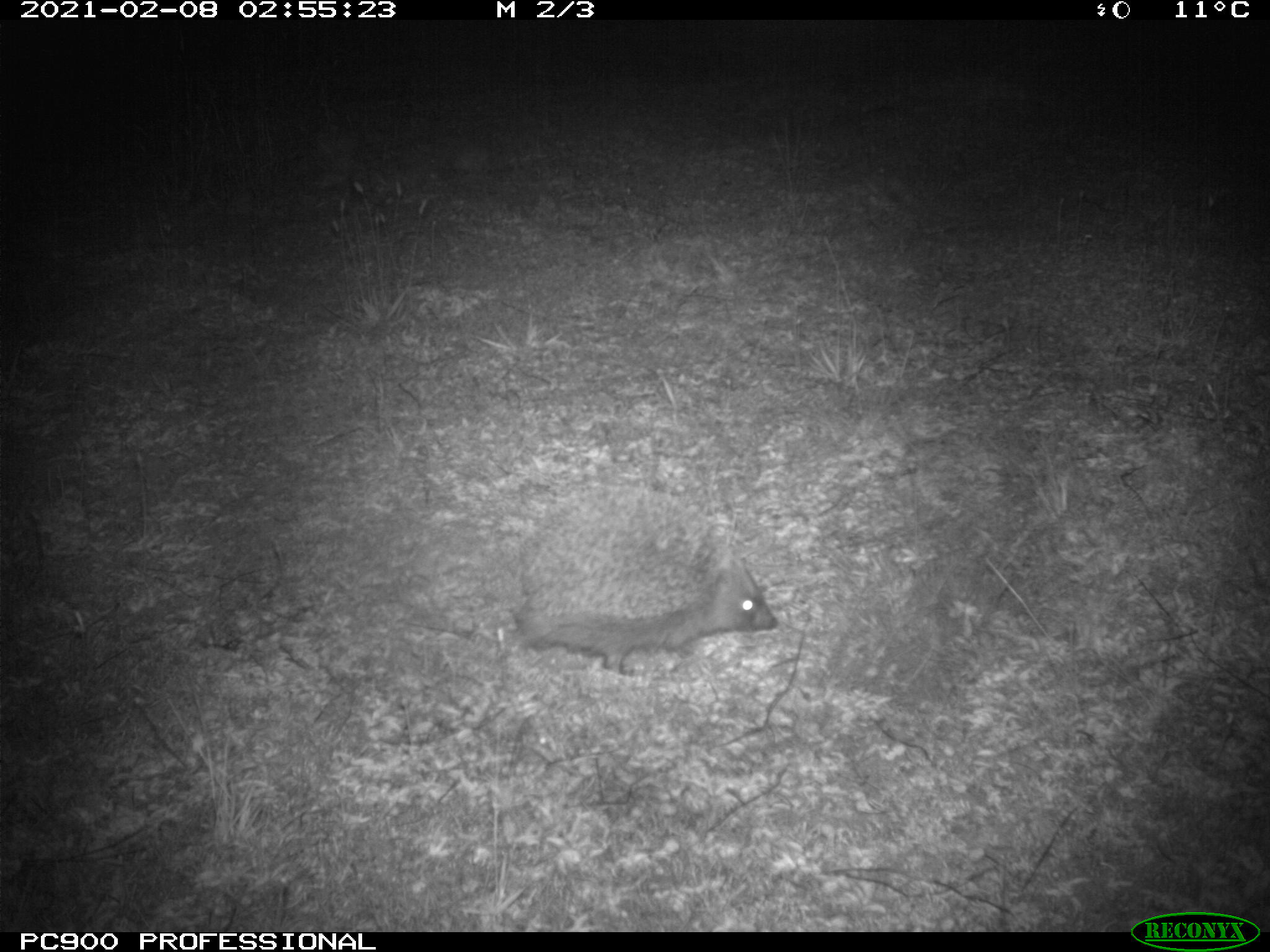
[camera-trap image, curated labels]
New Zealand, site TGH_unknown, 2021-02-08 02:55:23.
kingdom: Animalia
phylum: Chordata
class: Mammalia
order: Eulipotyphla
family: Erinaceidae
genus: Erinaceus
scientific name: Erinaceus europaeus europaeus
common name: european hedgehog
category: hedgehog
Hedgehog (european hedgehog) (Erinaceus europaeus europaeus).